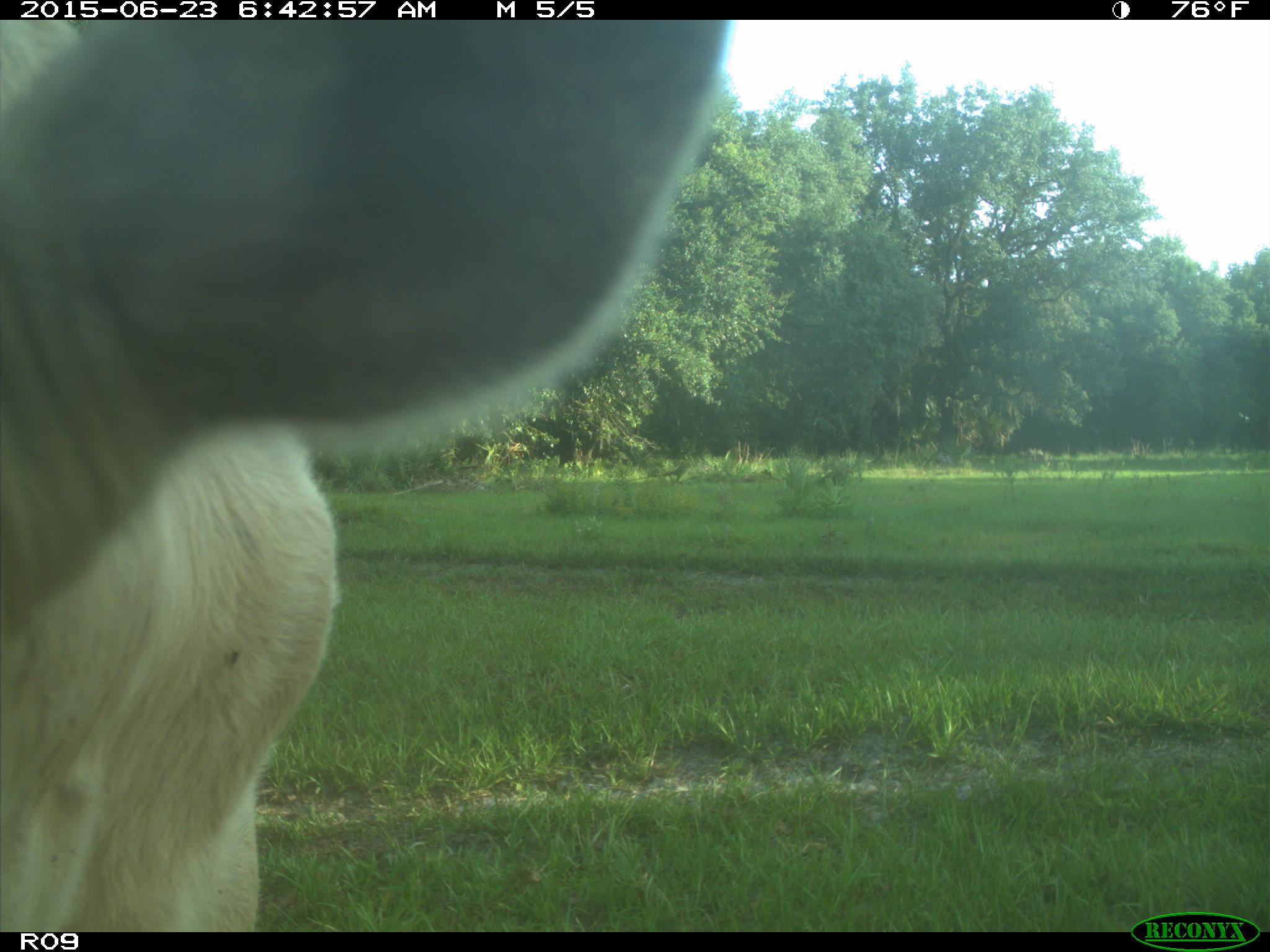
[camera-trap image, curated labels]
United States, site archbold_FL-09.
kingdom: Animalia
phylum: Chordata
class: Mammalia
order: Artiodactyla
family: Bovidae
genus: Bos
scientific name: Bos taurus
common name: domestic cow